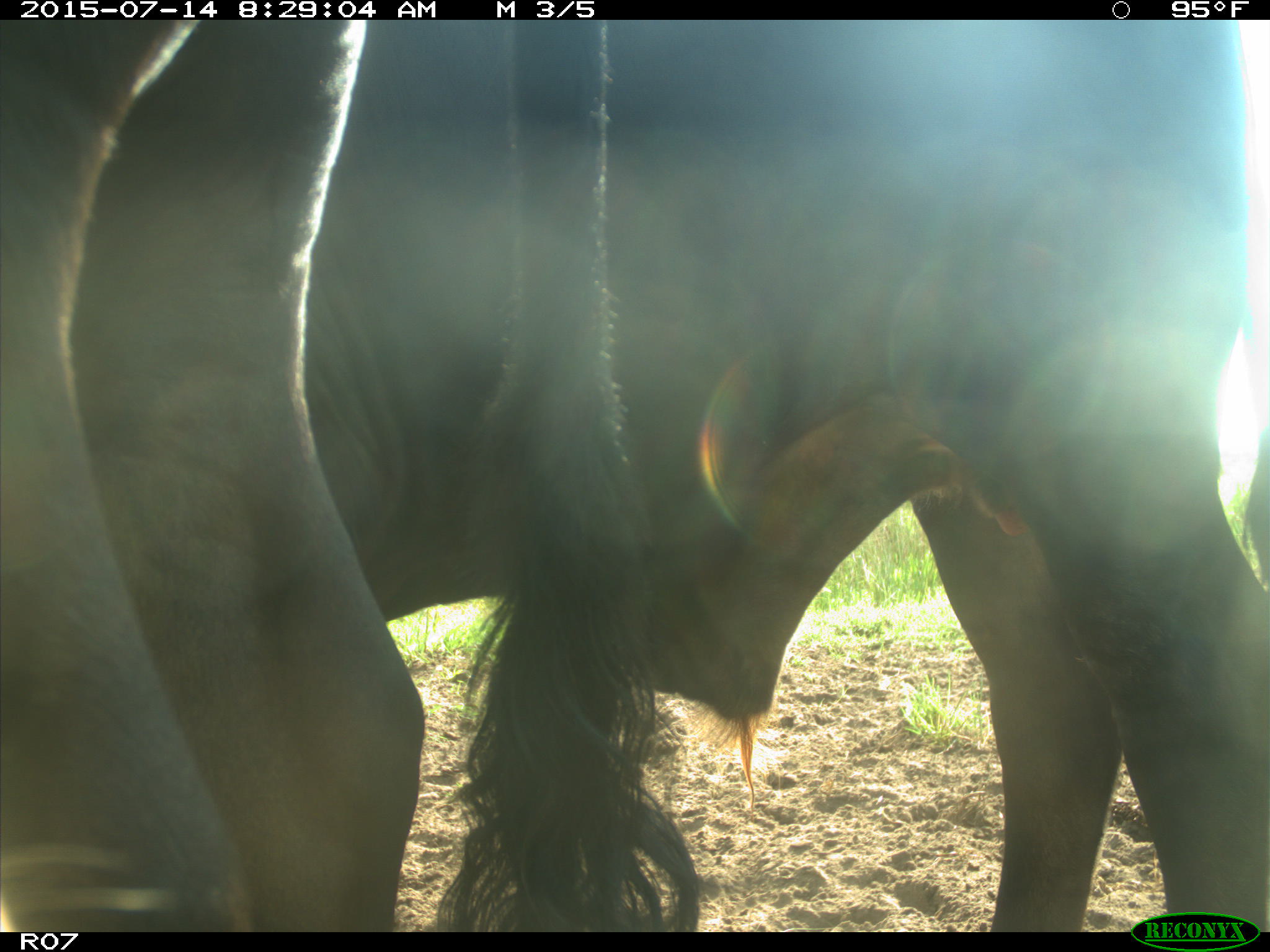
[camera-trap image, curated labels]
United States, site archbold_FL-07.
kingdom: Animalia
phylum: Chordata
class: Mammalia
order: Artiodactyla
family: Bovidae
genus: Bos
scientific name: Bos taurus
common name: domestic cow